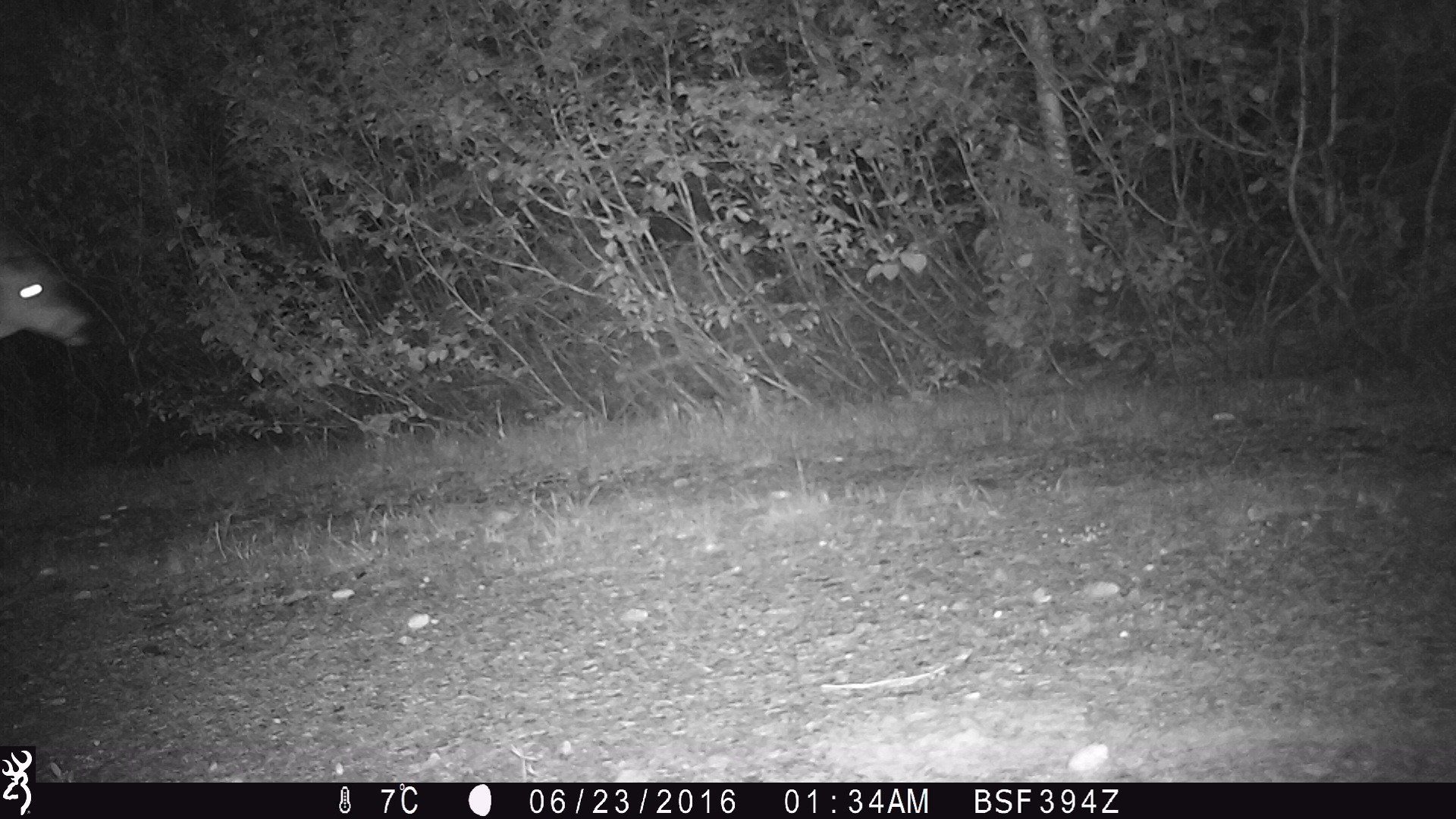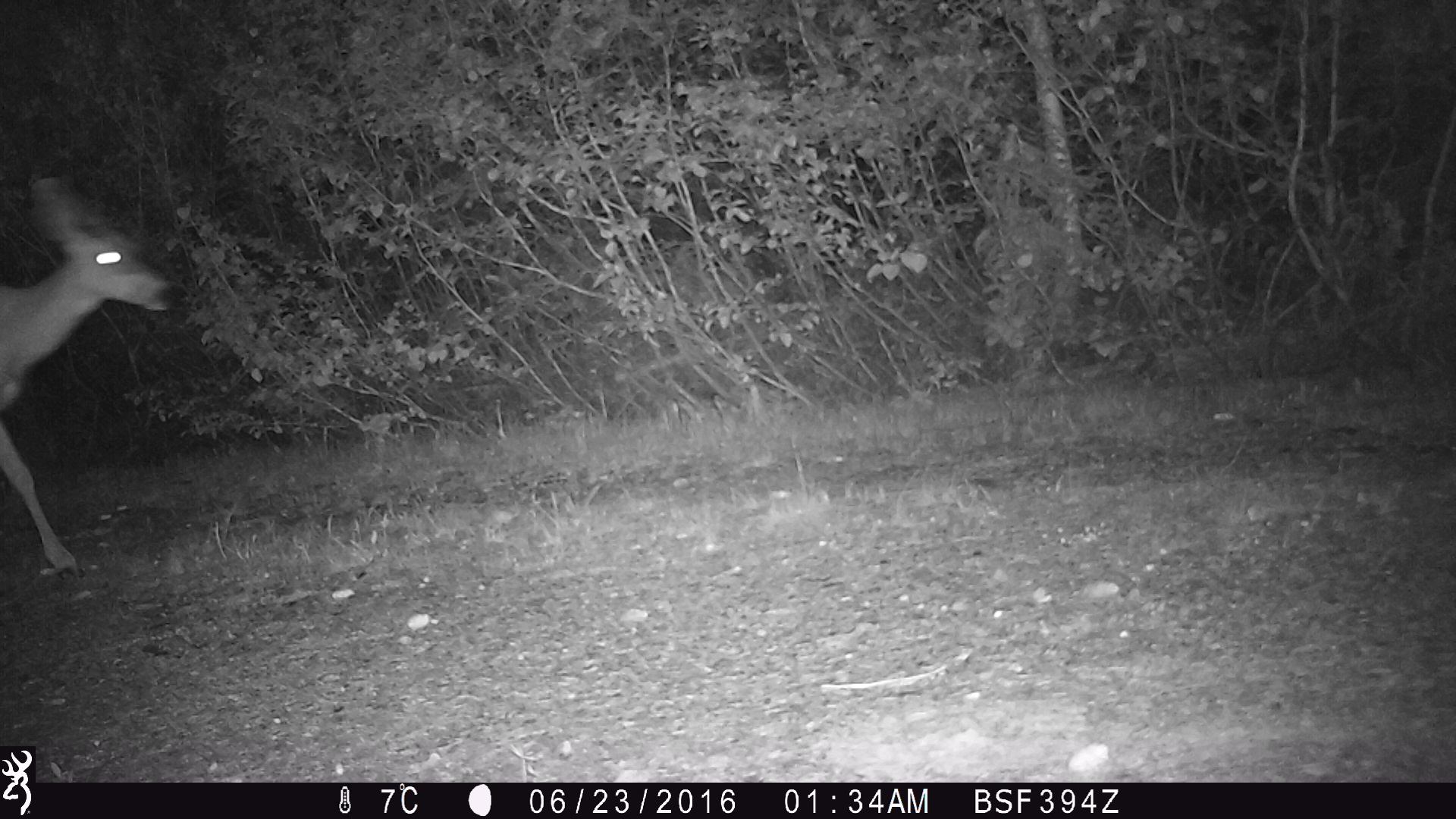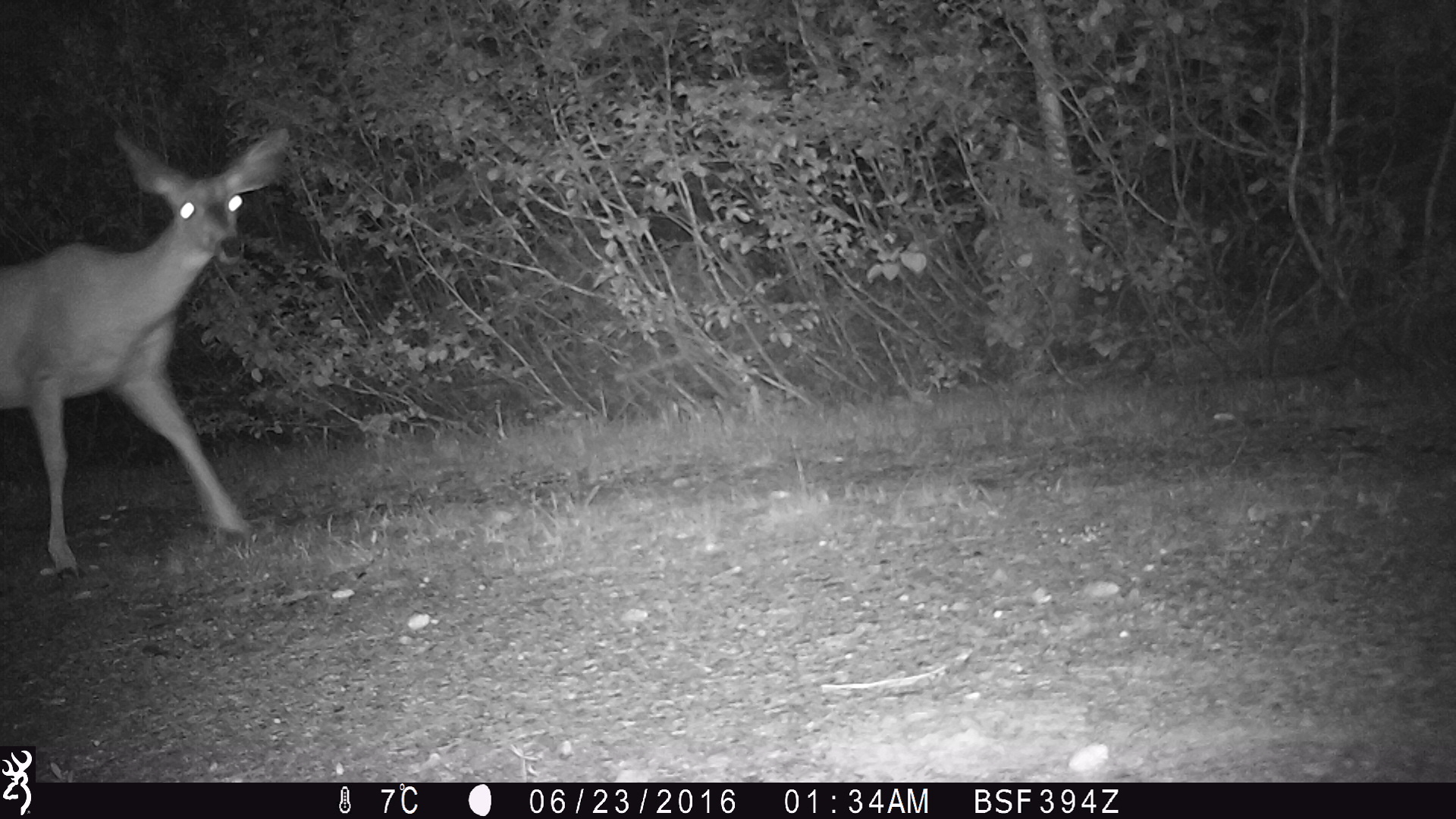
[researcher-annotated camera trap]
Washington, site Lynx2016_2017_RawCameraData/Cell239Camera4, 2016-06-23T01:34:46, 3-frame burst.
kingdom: Animalia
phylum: Chordata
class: Mammalia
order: Artiodactyla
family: Cervidae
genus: Odocoileus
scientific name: Odocoileus hemionus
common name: mule deer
Odocoileus hemionus (mule deer). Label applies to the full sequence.